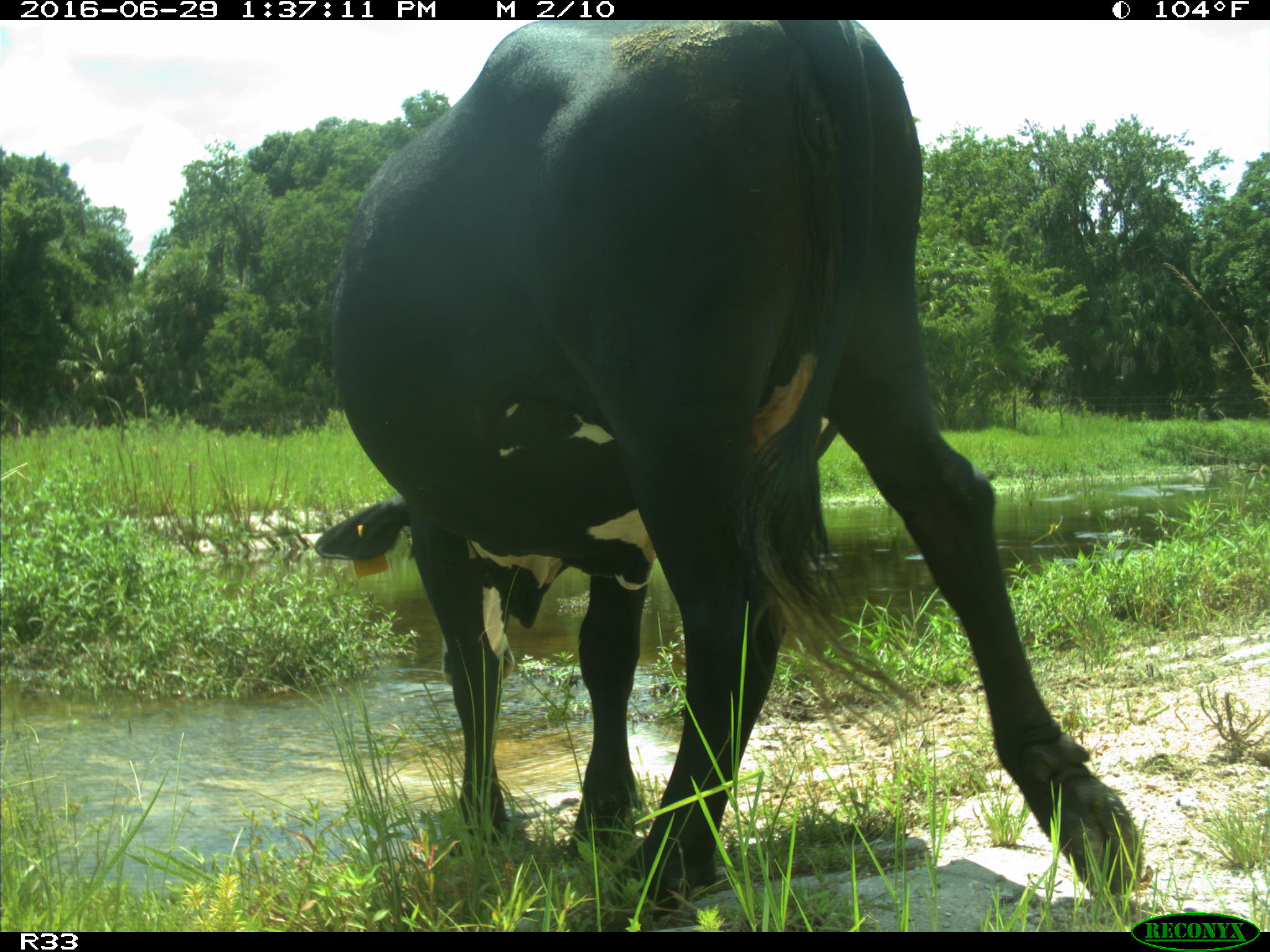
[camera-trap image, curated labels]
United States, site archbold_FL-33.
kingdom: Animalia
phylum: Chordata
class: Mammalia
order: Artiodactyla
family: Bovidae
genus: Bos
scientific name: Bos taurus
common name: domestic cow